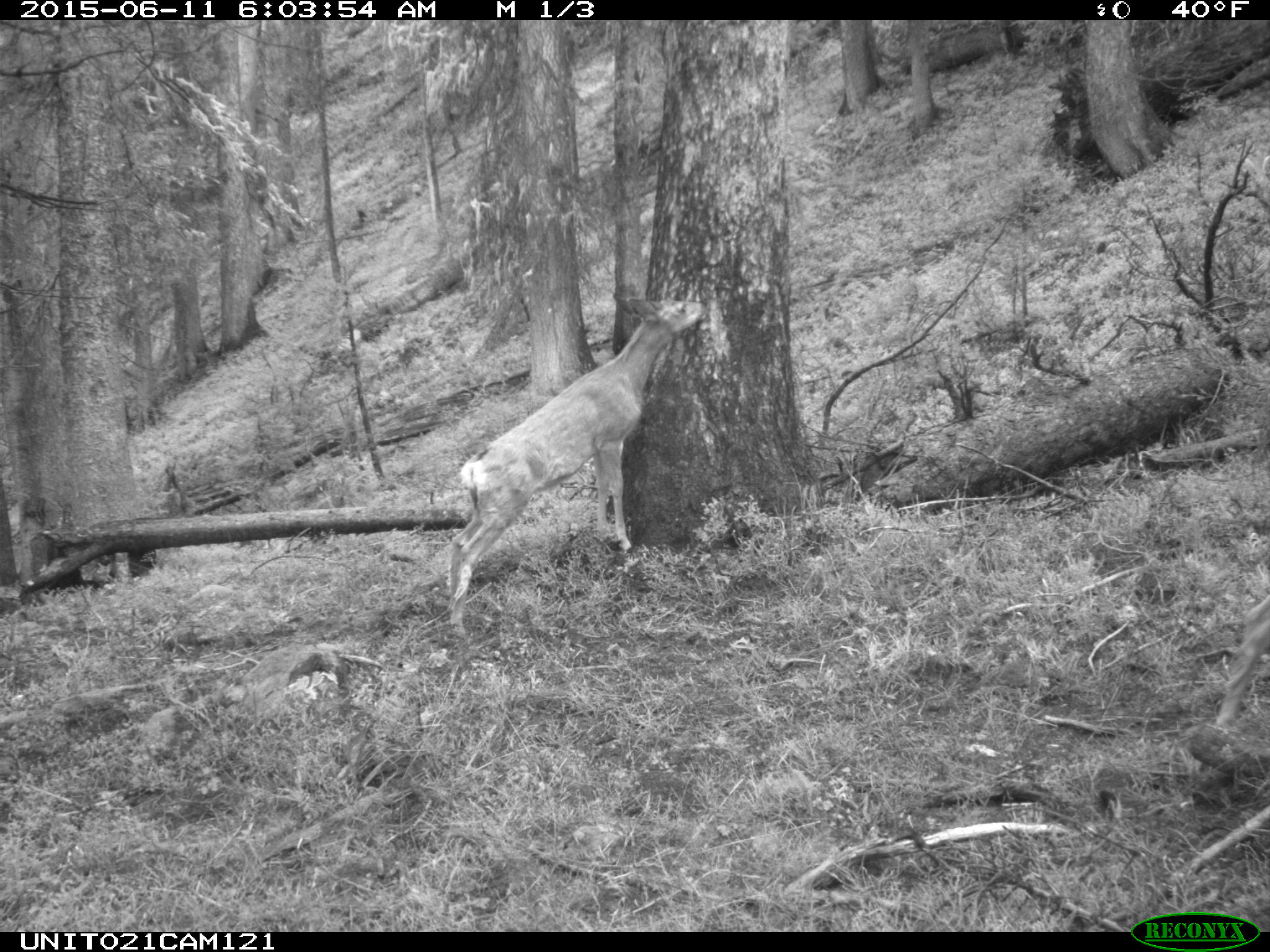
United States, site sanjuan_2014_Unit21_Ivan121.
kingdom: Animalia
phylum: Chordata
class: Mammalia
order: Artiodactyla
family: Cervidae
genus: Odocoileus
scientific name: Odocoileus hemionus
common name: mule deer